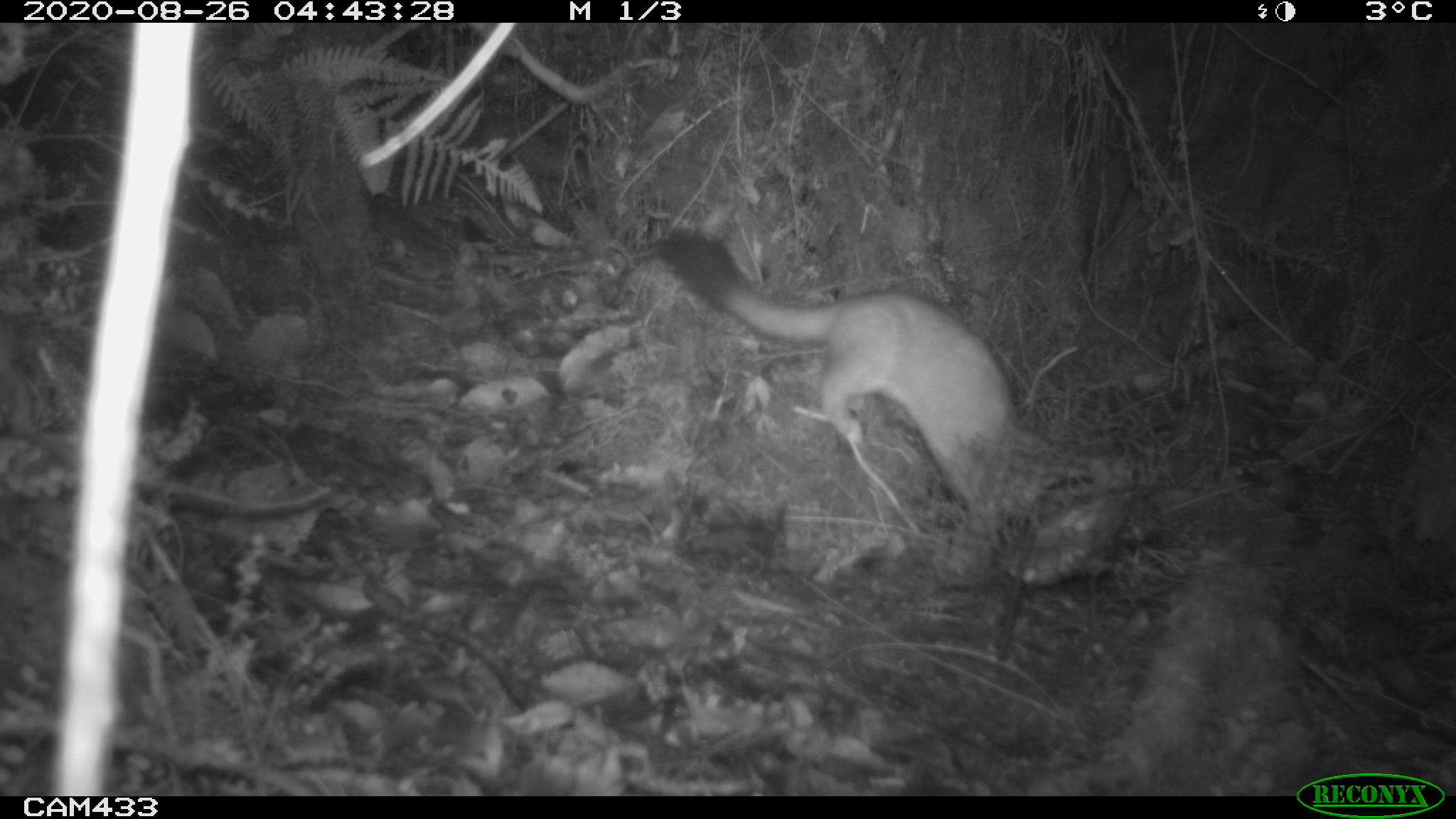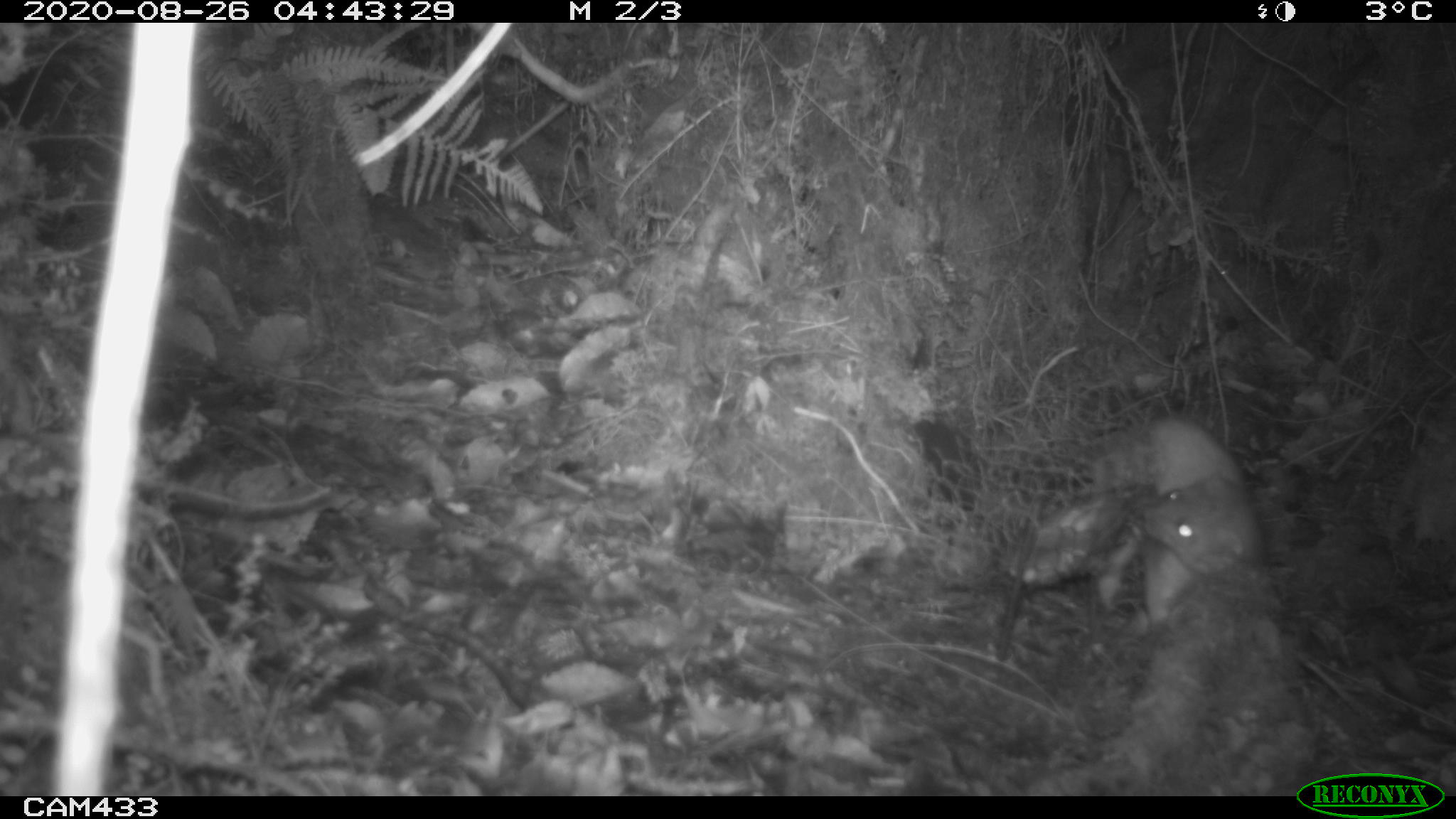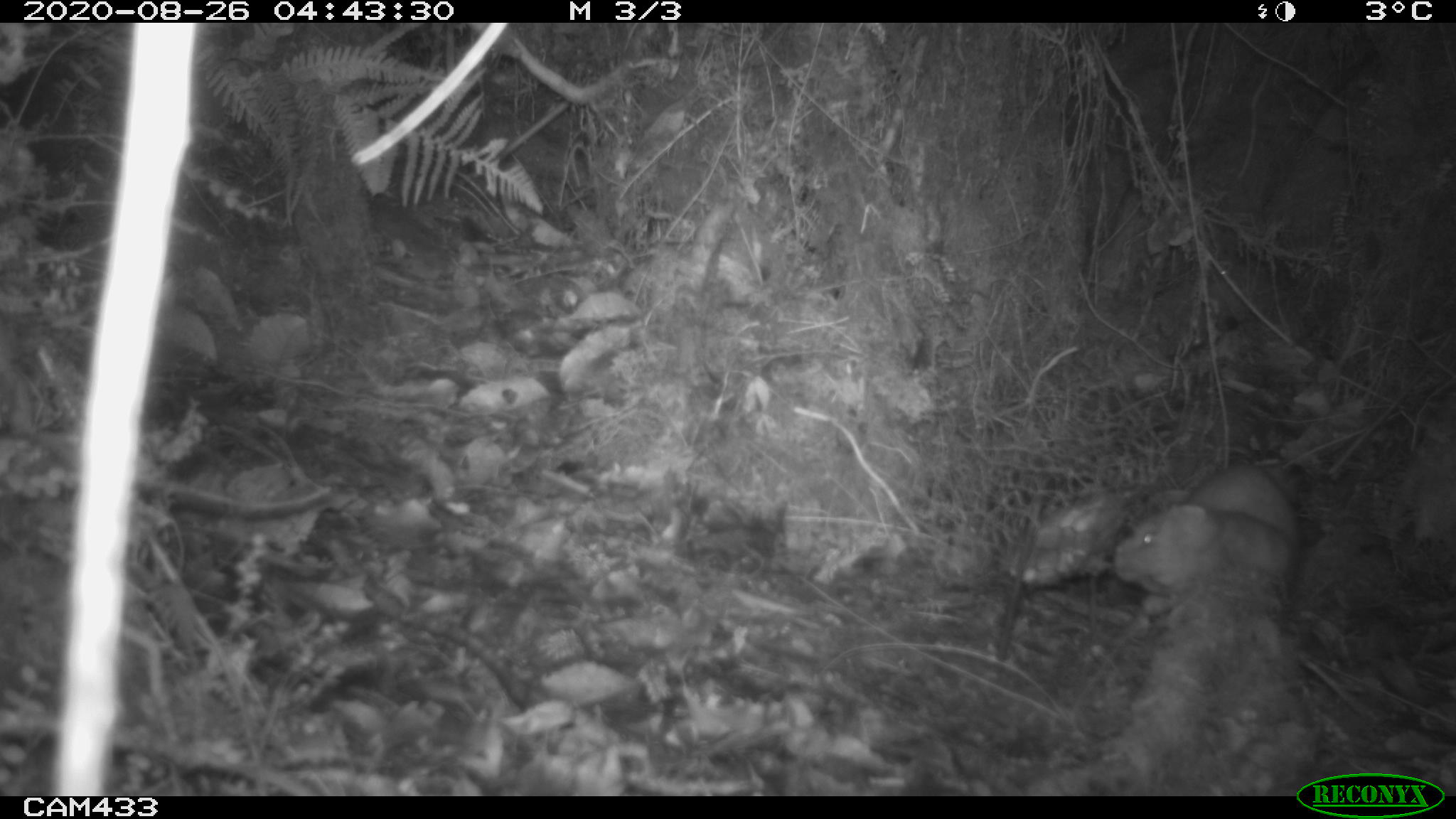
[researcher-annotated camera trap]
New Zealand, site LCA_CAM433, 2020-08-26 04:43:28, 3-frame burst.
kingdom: Animalia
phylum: Chordata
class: Mammalia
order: Carnivora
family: Mustelidae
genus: Mustela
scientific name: Mustela erminea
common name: stoat